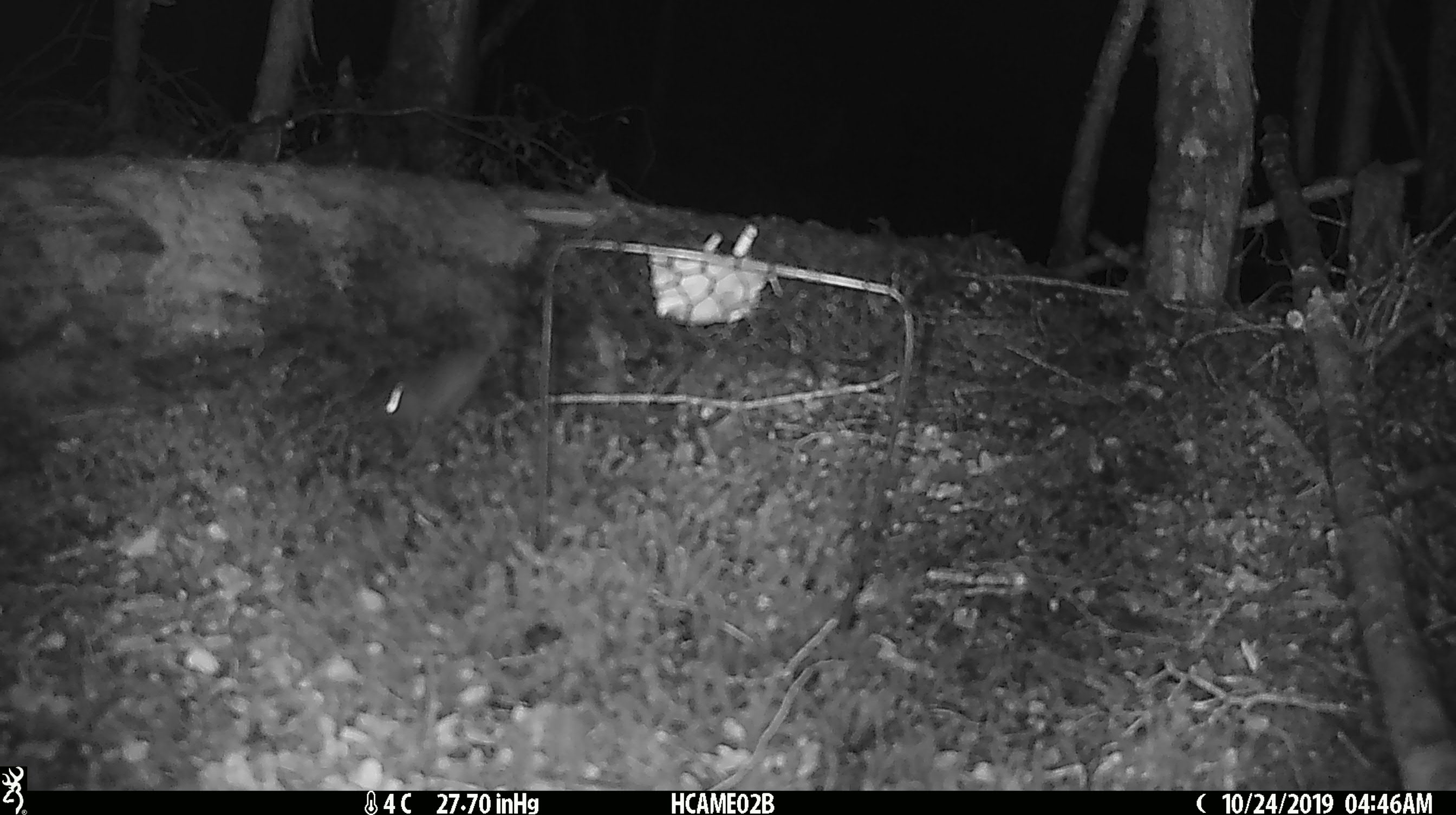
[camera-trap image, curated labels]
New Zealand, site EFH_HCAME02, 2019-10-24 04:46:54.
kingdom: Animalia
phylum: Chordata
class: Mammalia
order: Rodentia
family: Muridae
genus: Mus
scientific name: Mus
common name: mouse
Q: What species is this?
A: Mouse (Mus).